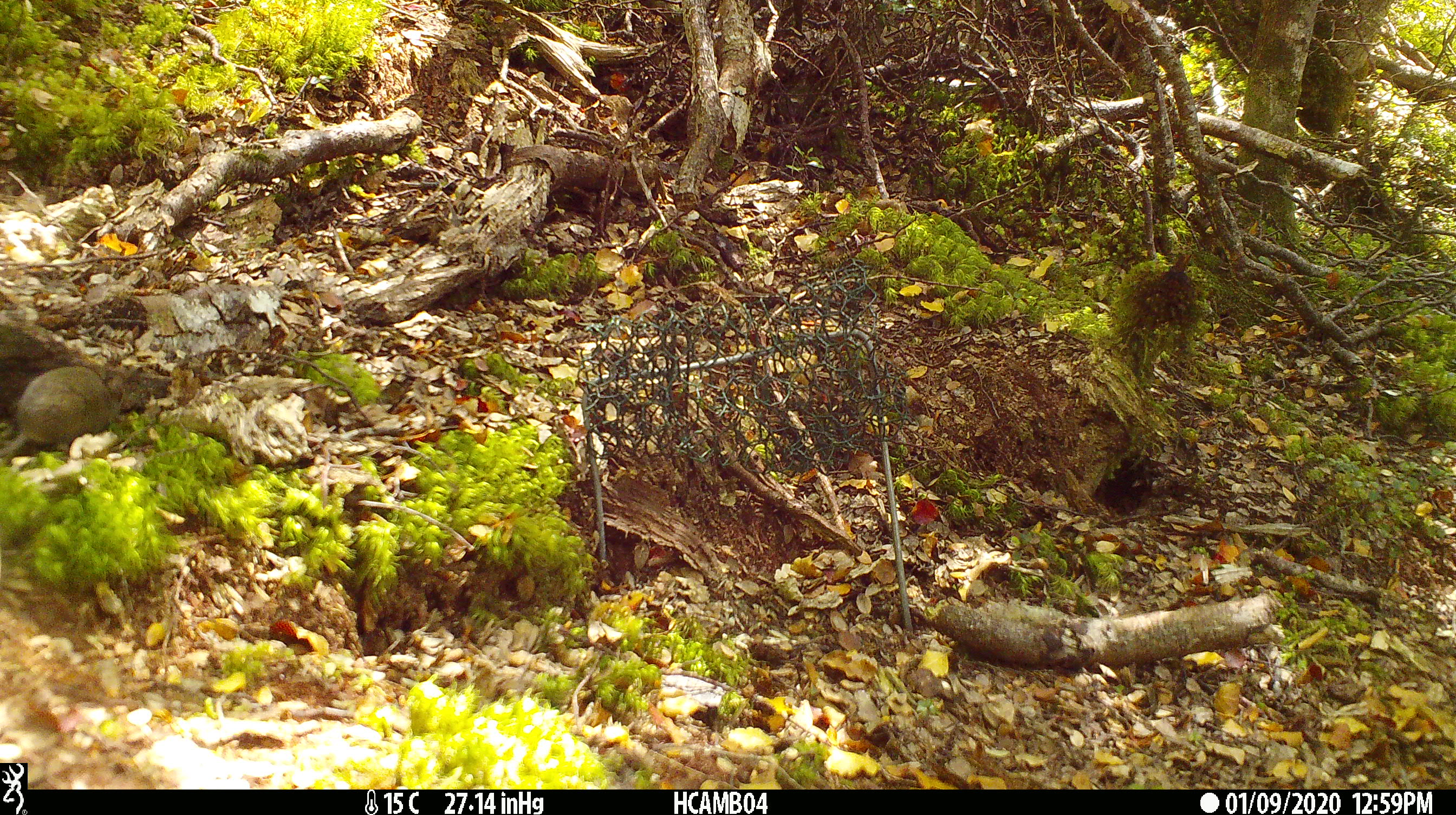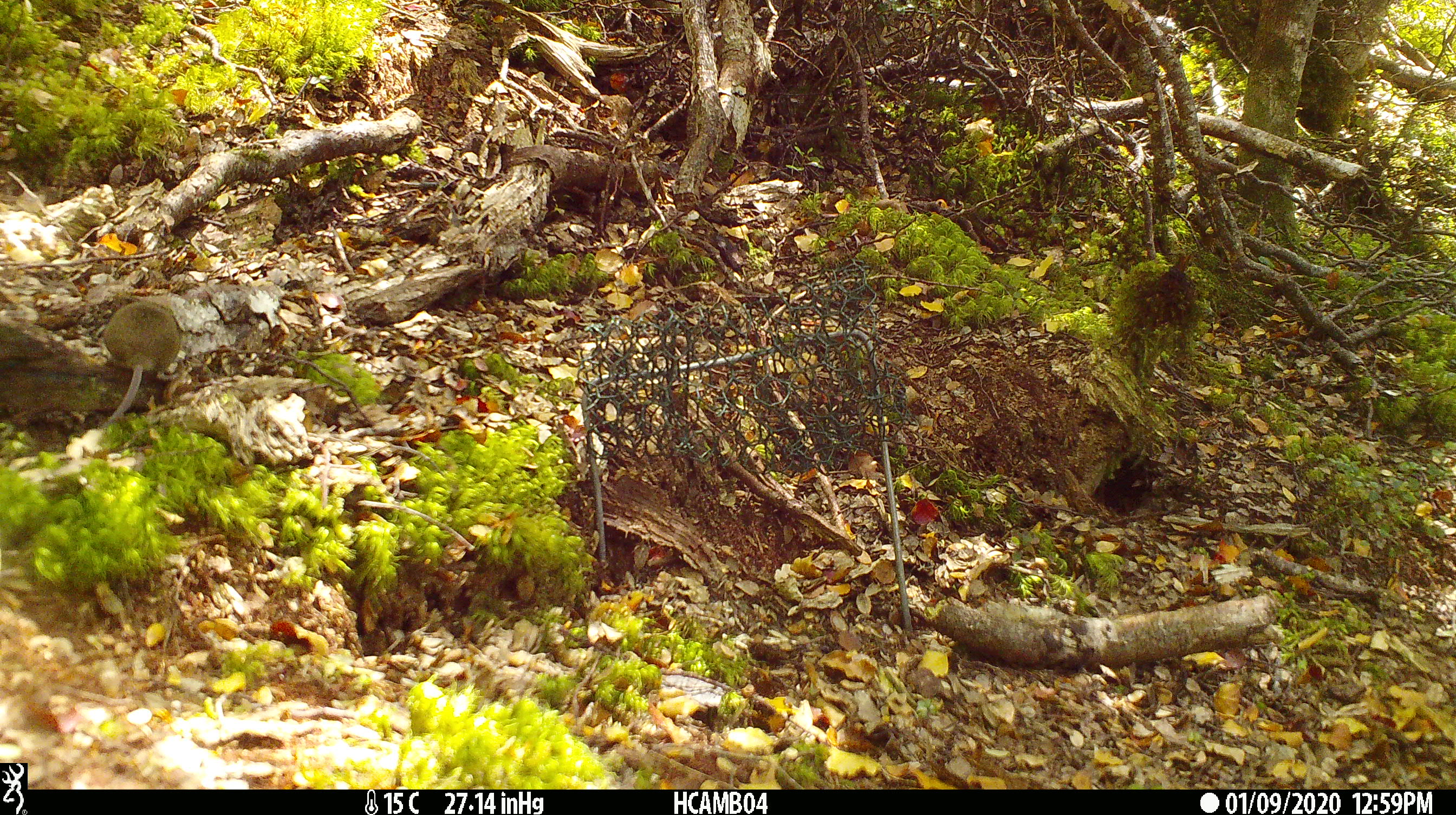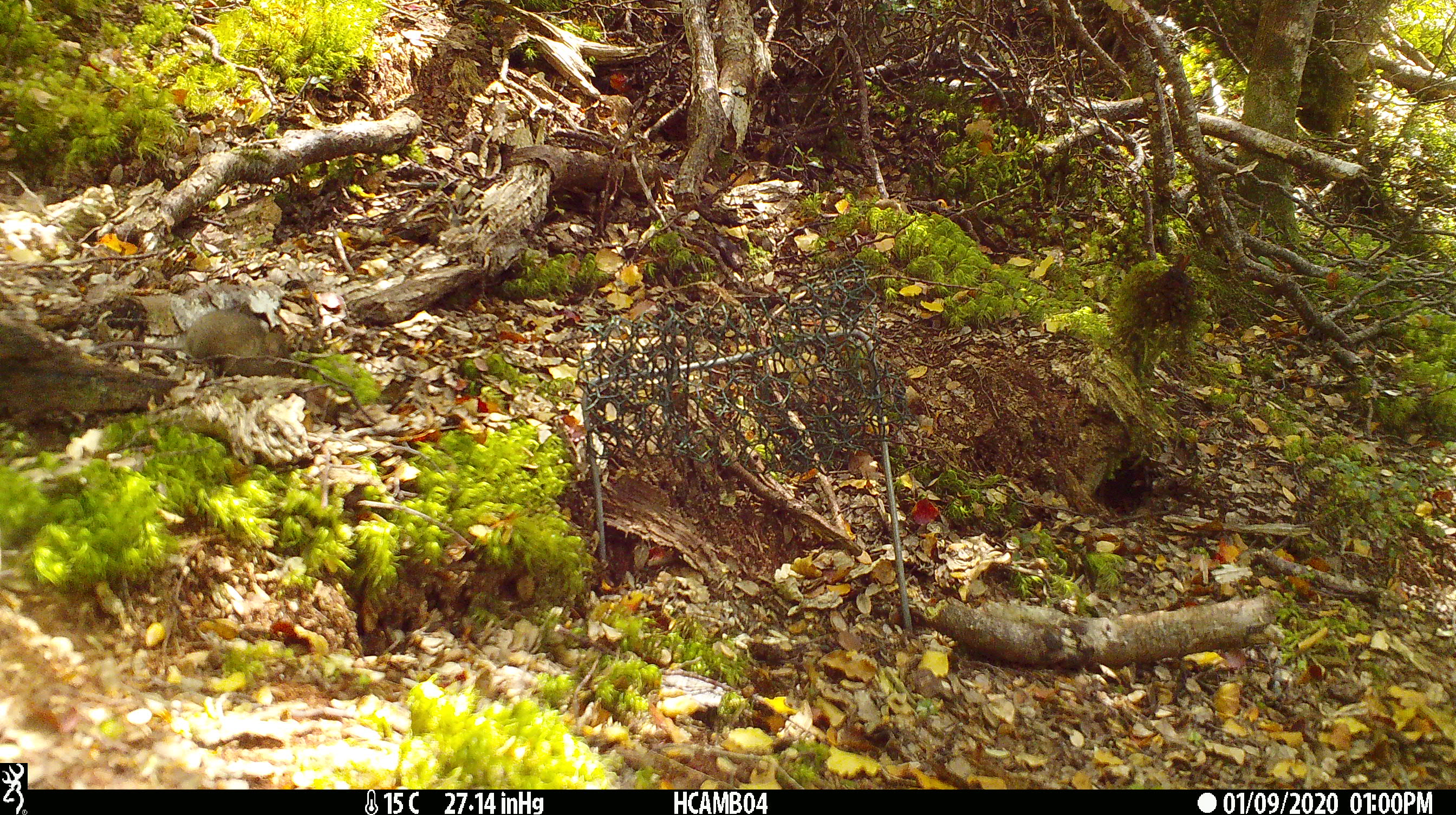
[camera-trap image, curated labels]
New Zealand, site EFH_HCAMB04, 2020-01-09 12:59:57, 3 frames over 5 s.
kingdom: Animalia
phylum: Chordata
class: Mammalia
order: Rodentia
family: Muridae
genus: Mus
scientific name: Mus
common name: mouse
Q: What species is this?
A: Mouse (Mus).